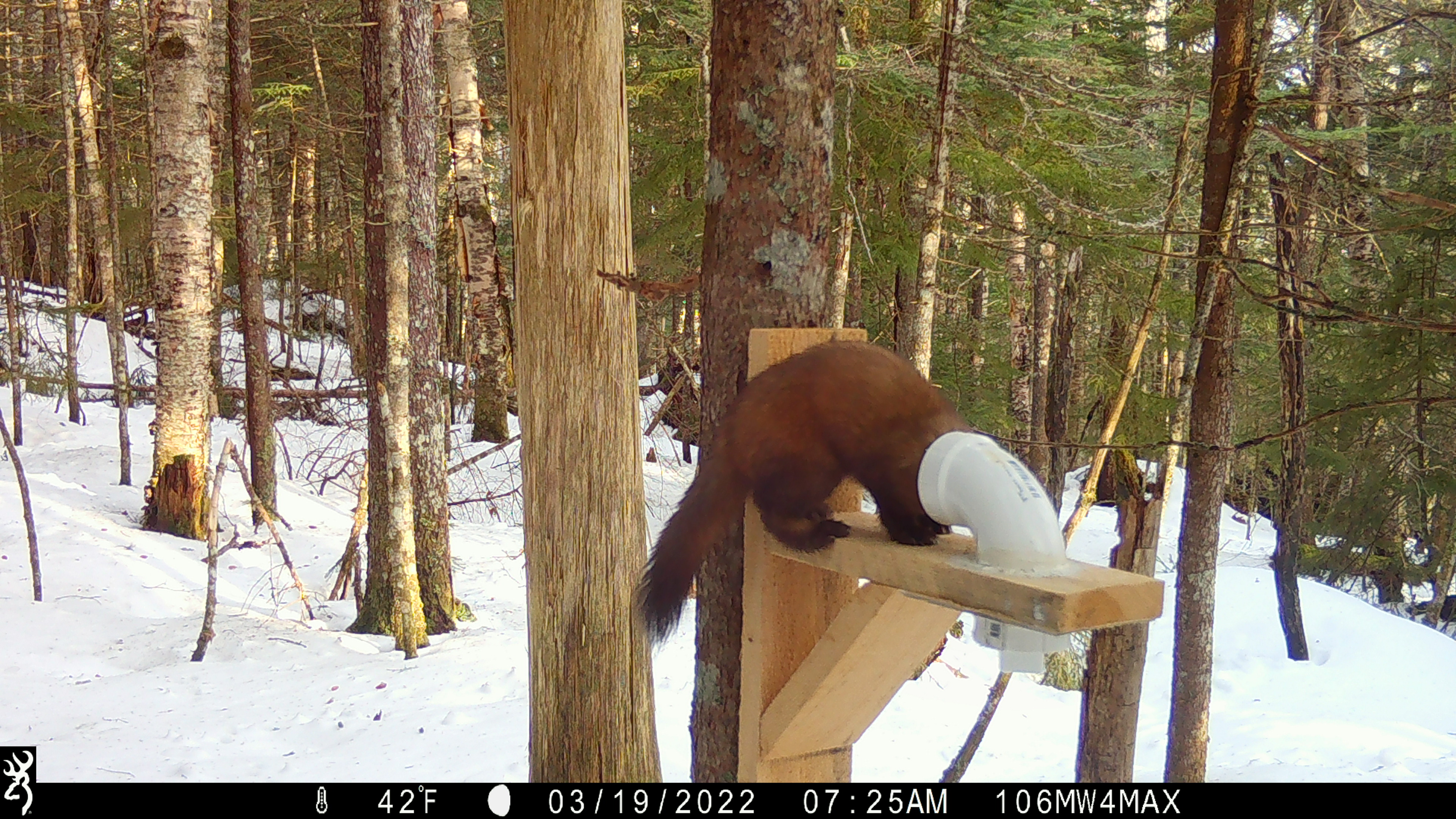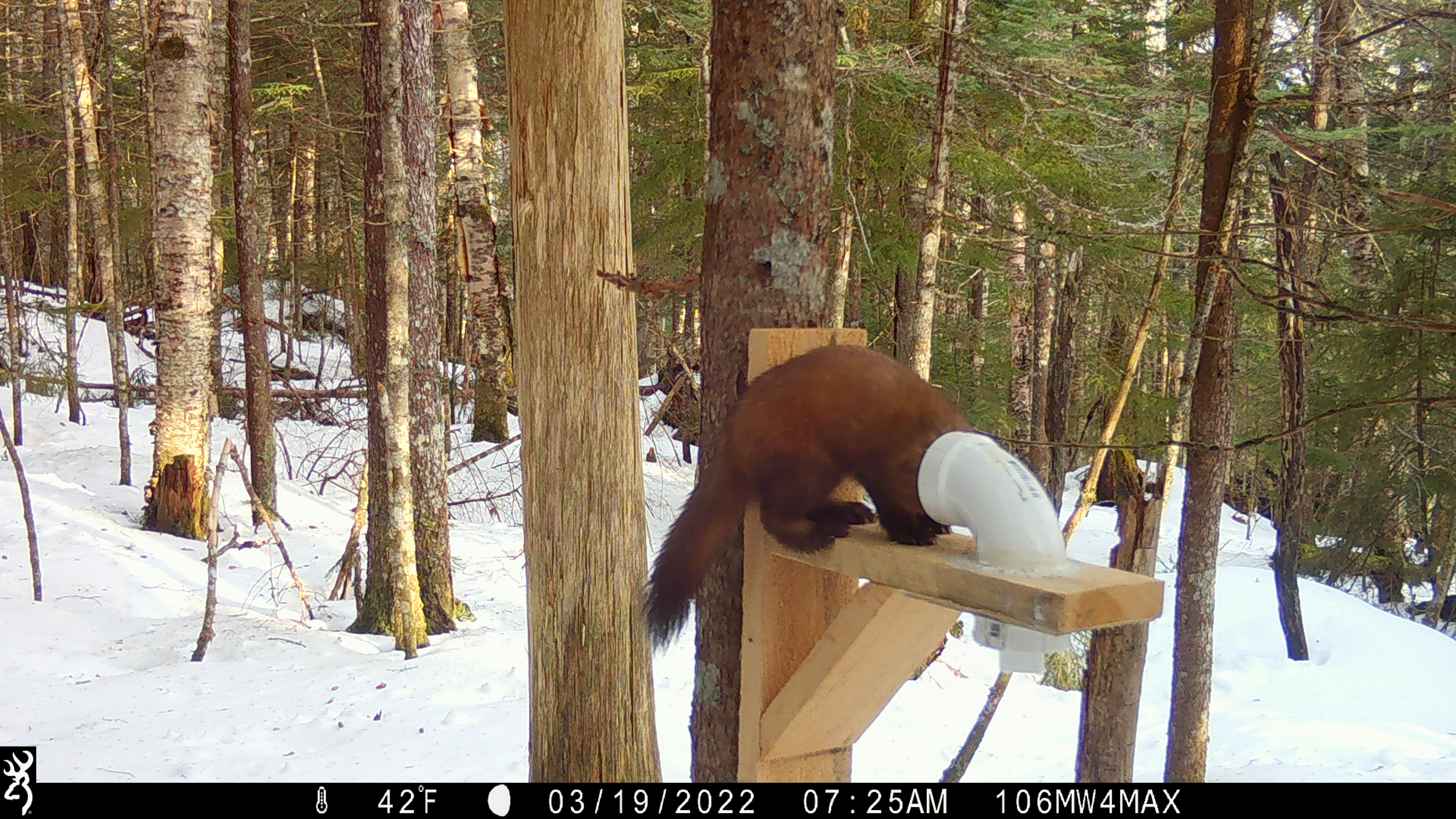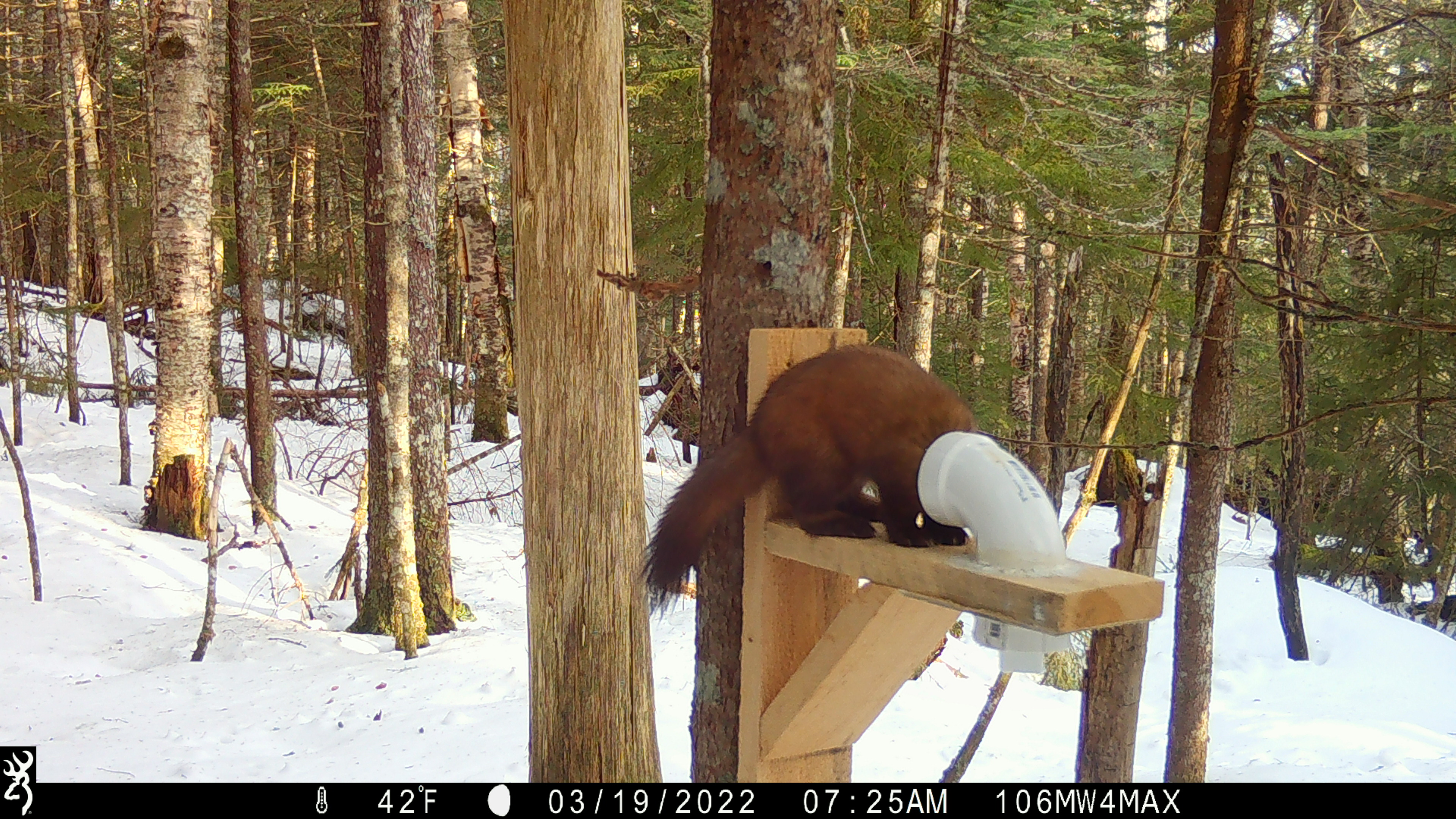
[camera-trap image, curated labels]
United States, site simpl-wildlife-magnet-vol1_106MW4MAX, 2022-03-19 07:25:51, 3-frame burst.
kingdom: Animalia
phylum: Chordata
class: Mammalia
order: Carnivora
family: Mustelidae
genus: Martes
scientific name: Martes americana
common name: american marten